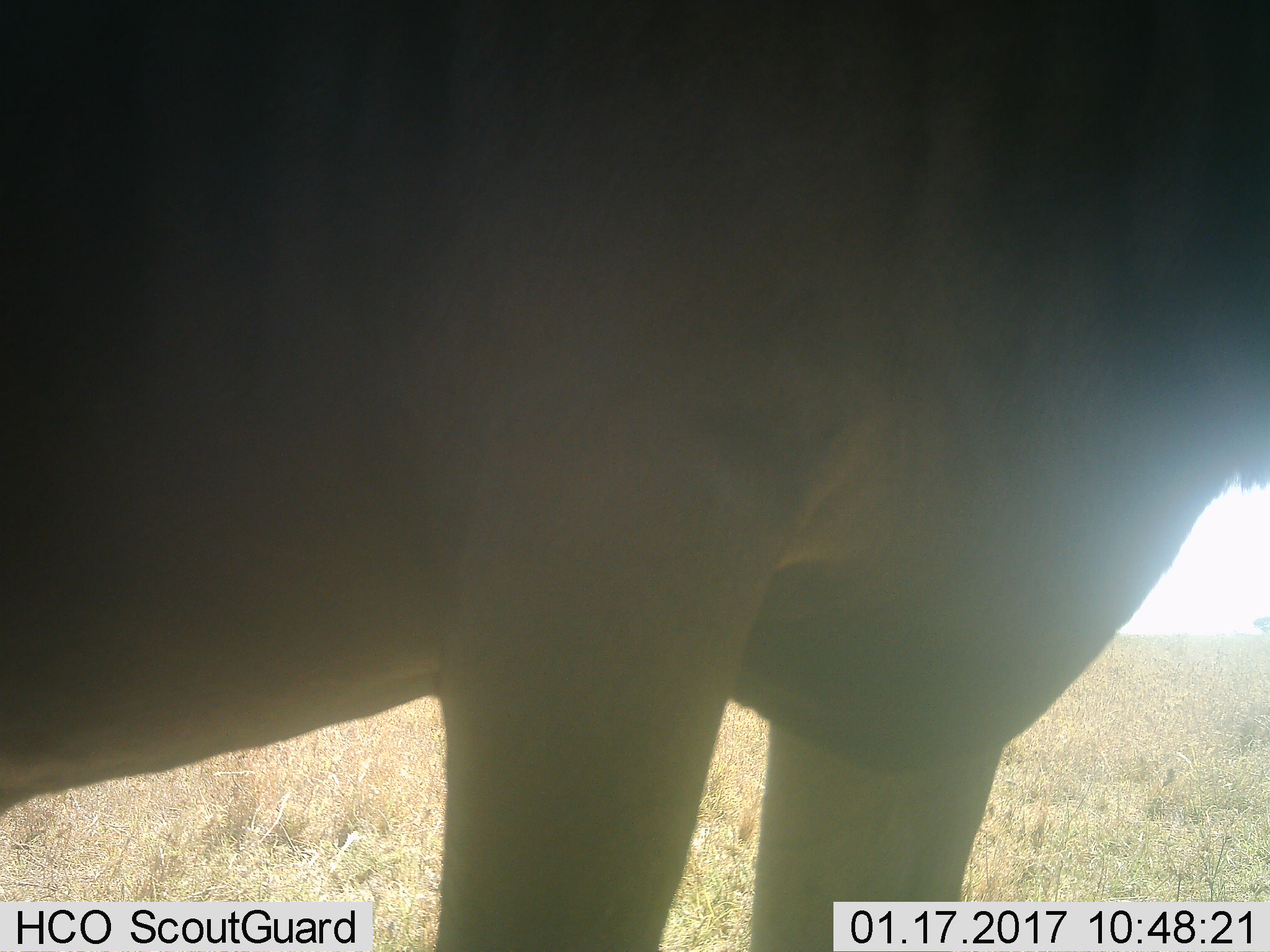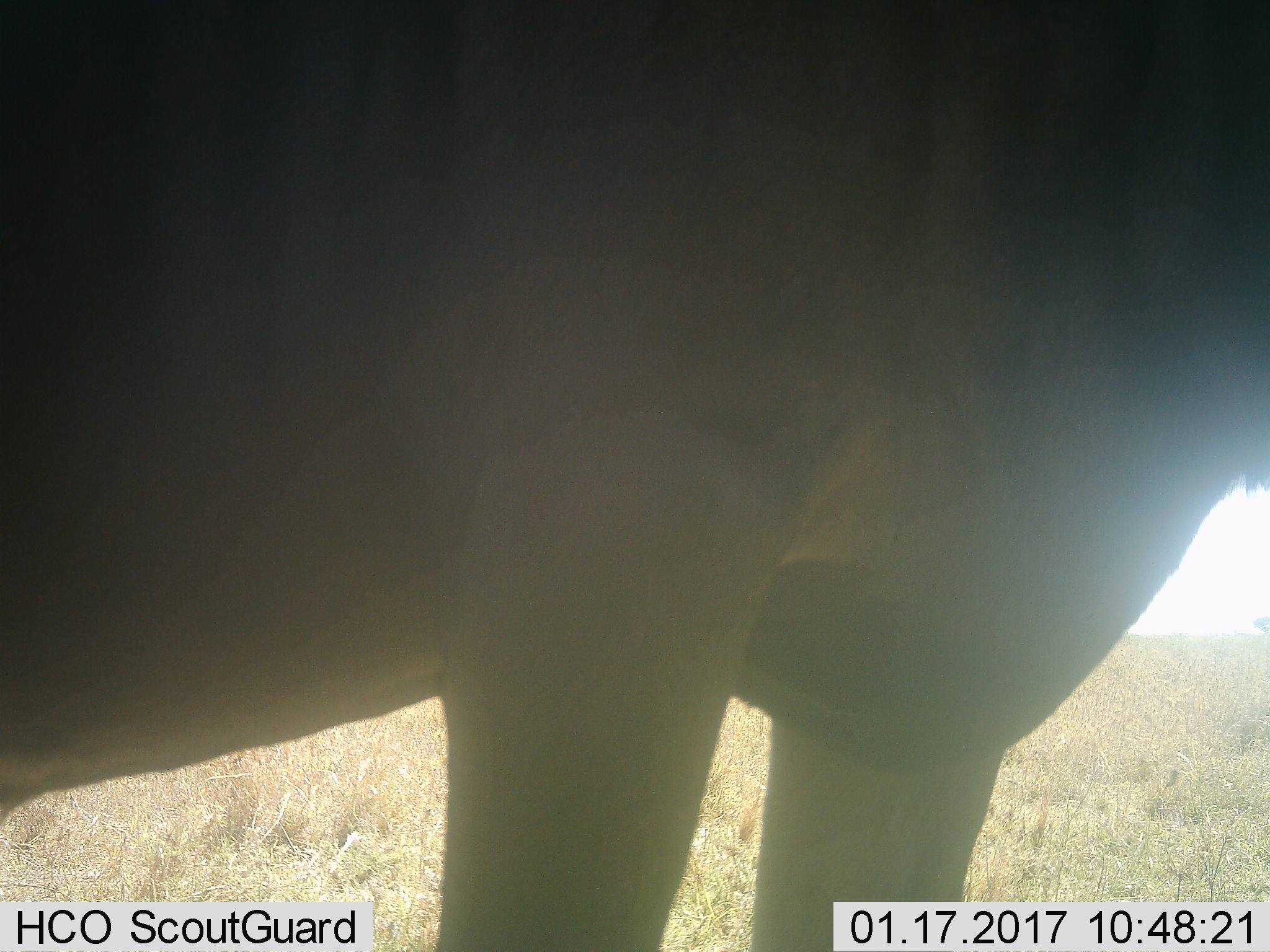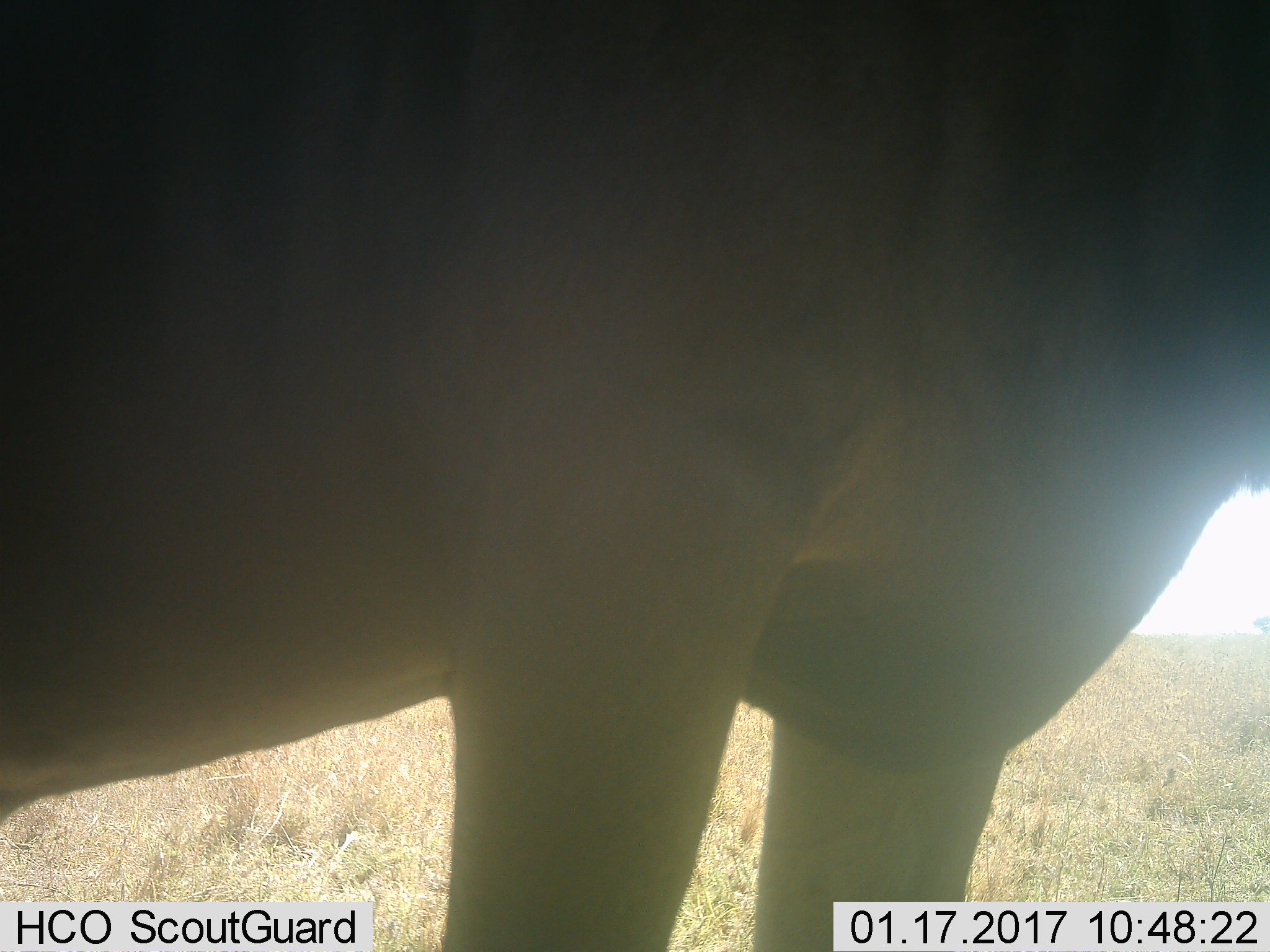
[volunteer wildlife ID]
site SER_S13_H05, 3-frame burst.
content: unidentified animal